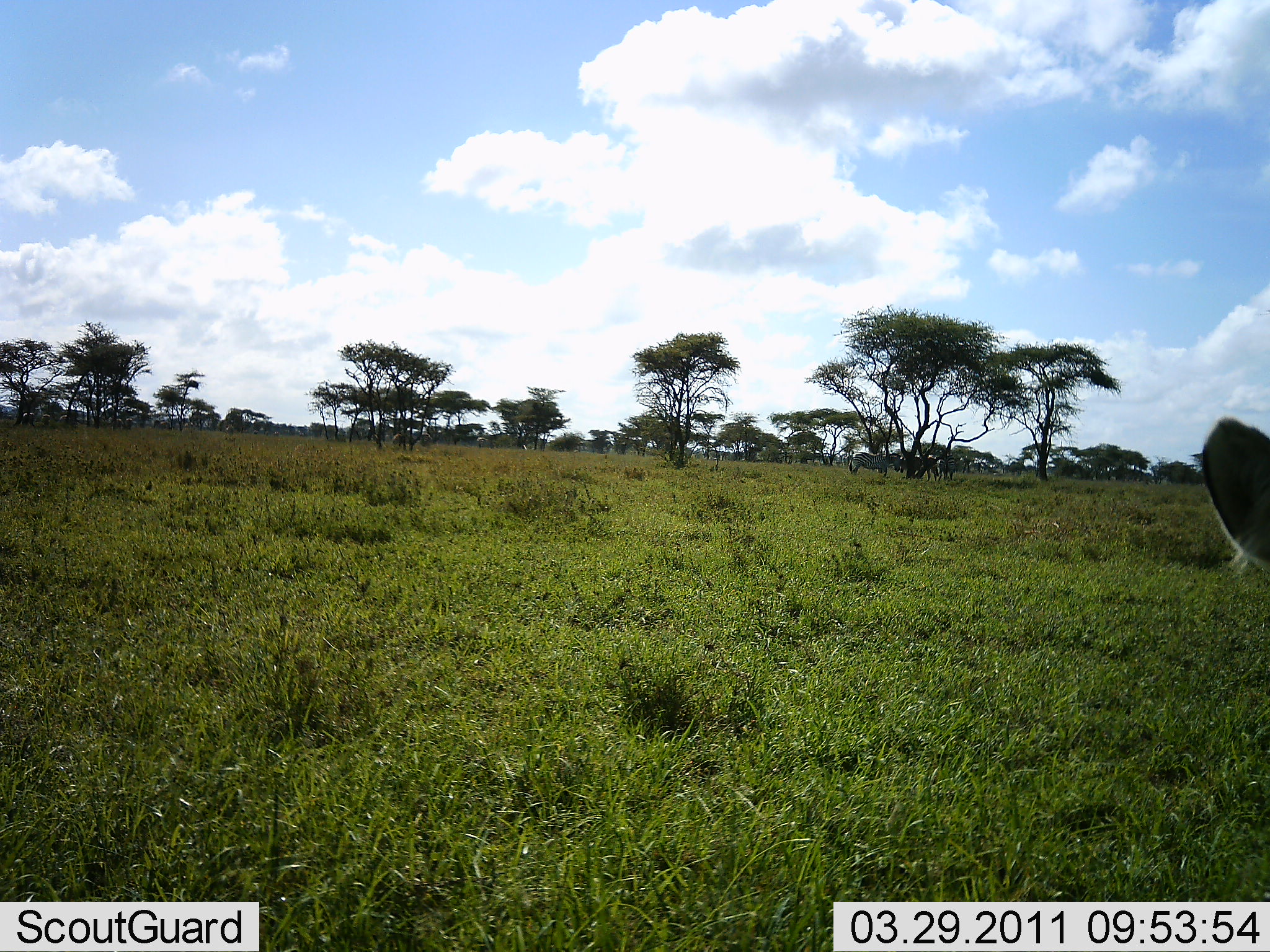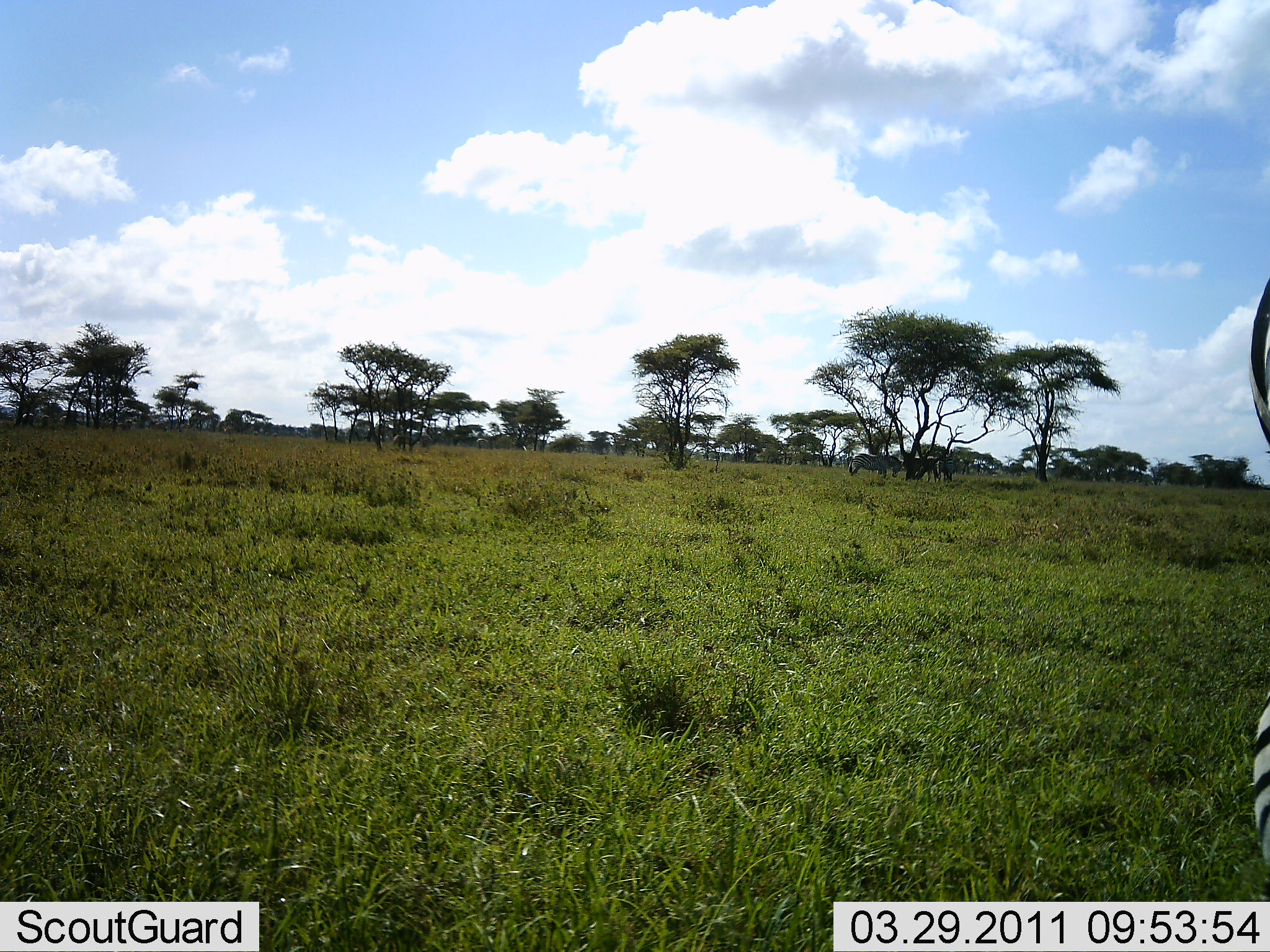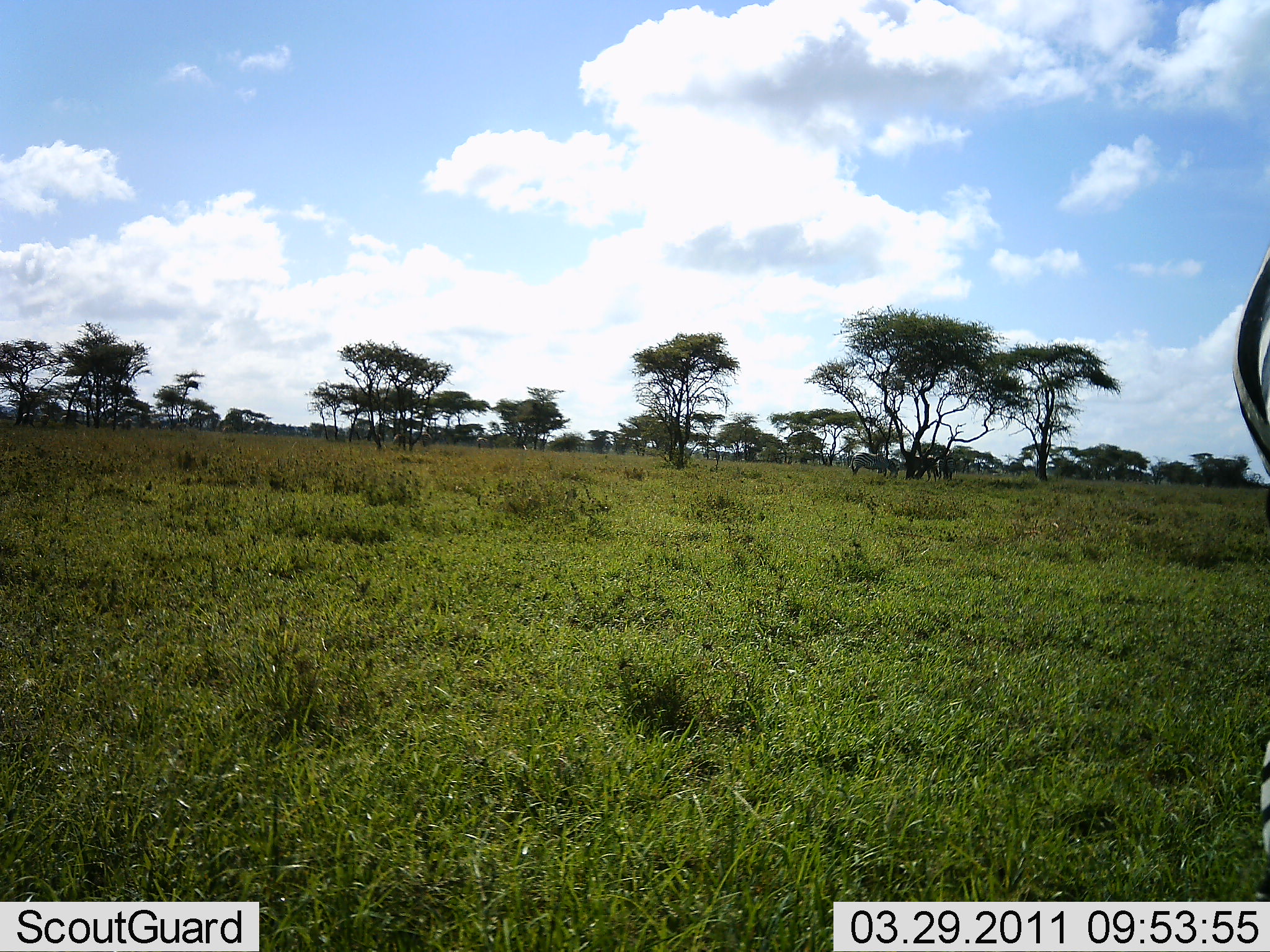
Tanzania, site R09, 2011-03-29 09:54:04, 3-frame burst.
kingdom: Animalia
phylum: Chordata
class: Mammalia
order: Perissodactyla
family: Equidae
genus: Equus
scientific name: Equus quagga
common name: plains zebra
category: zebra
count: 3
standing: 91%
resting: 0%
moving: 18%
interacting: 0%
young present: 0%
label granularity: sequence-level